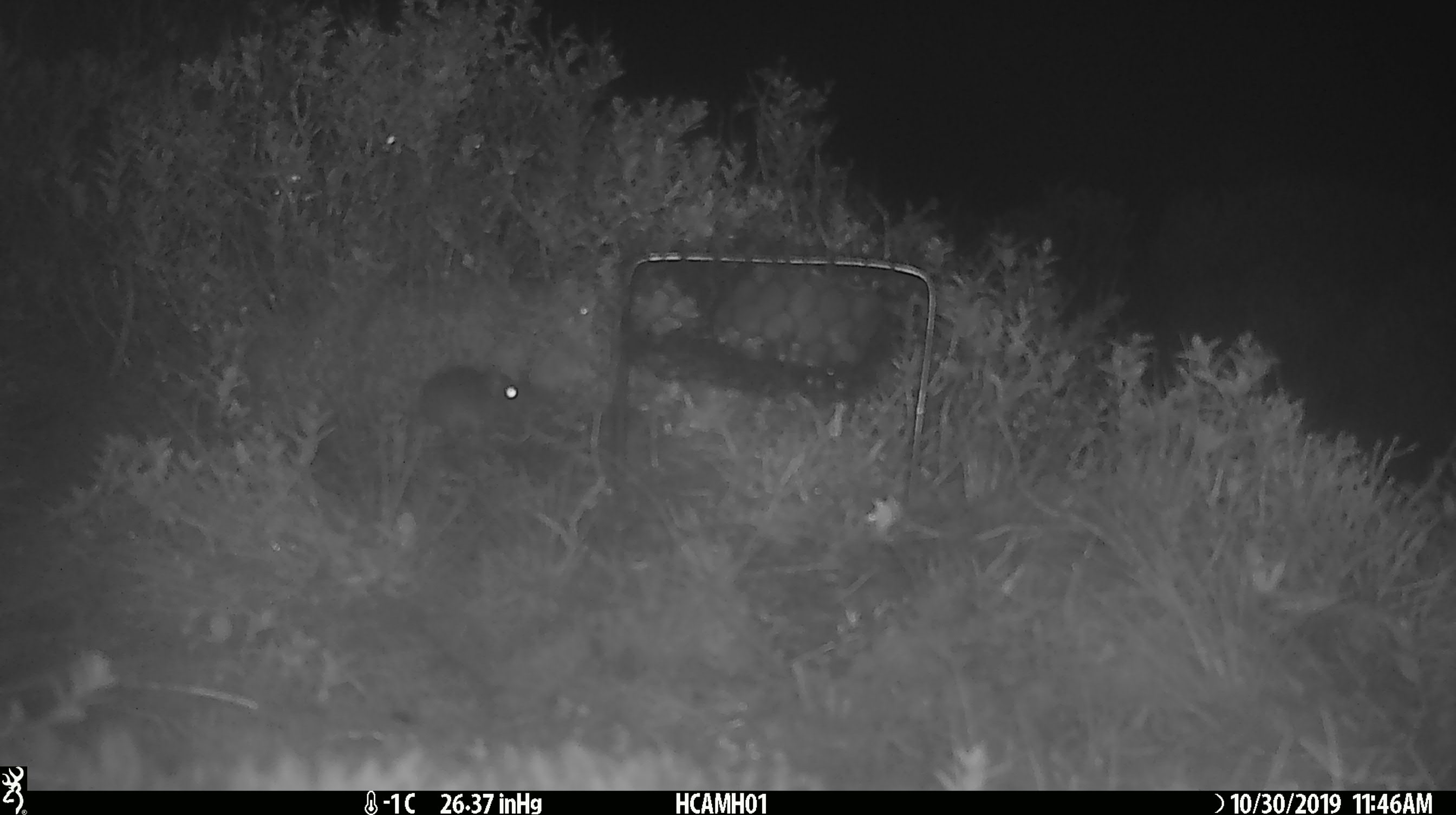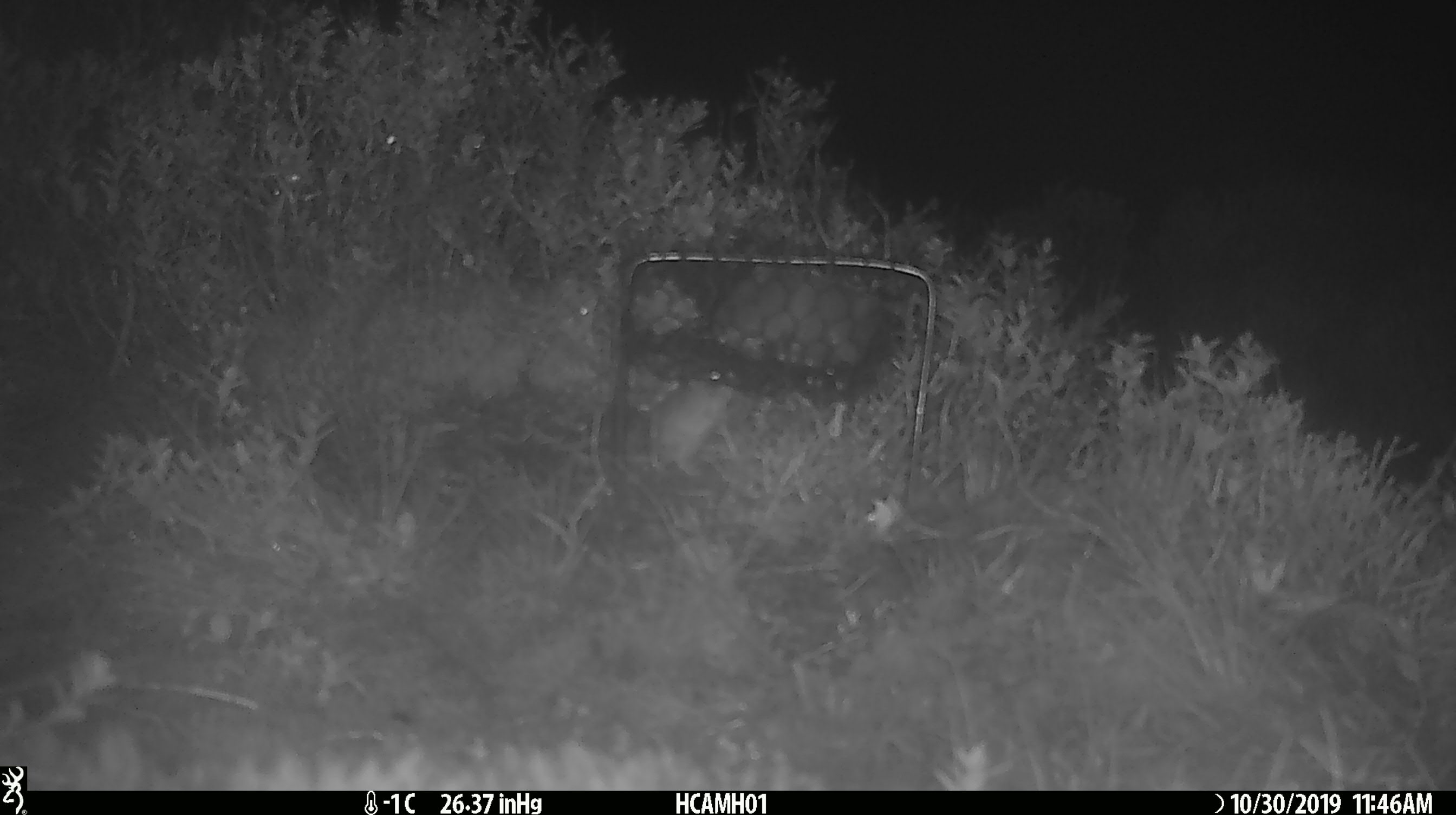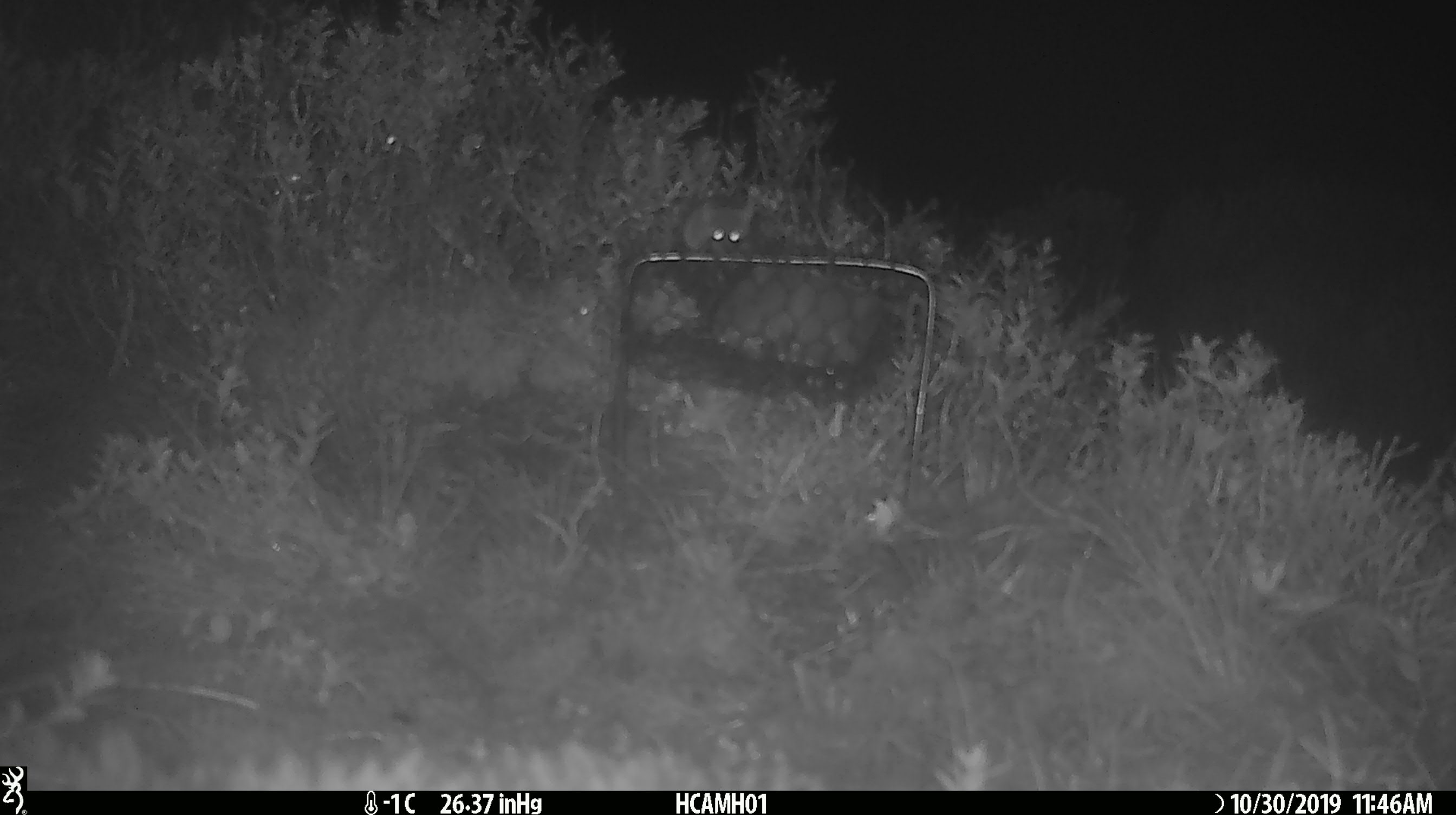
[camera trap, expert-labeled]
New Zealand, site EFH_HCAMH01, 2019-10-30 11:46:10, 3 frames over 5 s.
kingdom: Animalia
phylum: Chordata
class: Mammalia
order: Rodentia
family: Muridae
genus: Mus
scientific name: Mus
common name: mouse